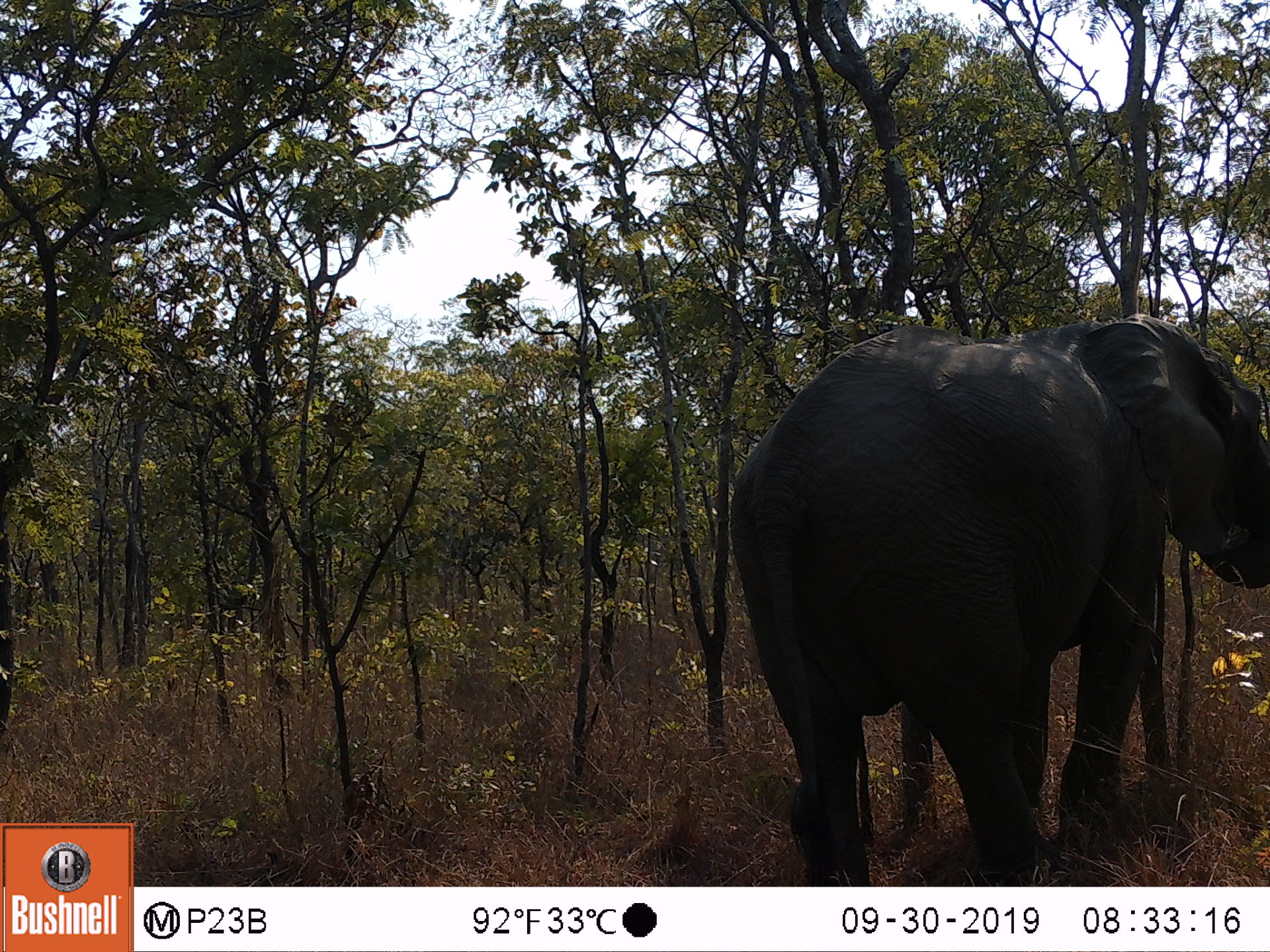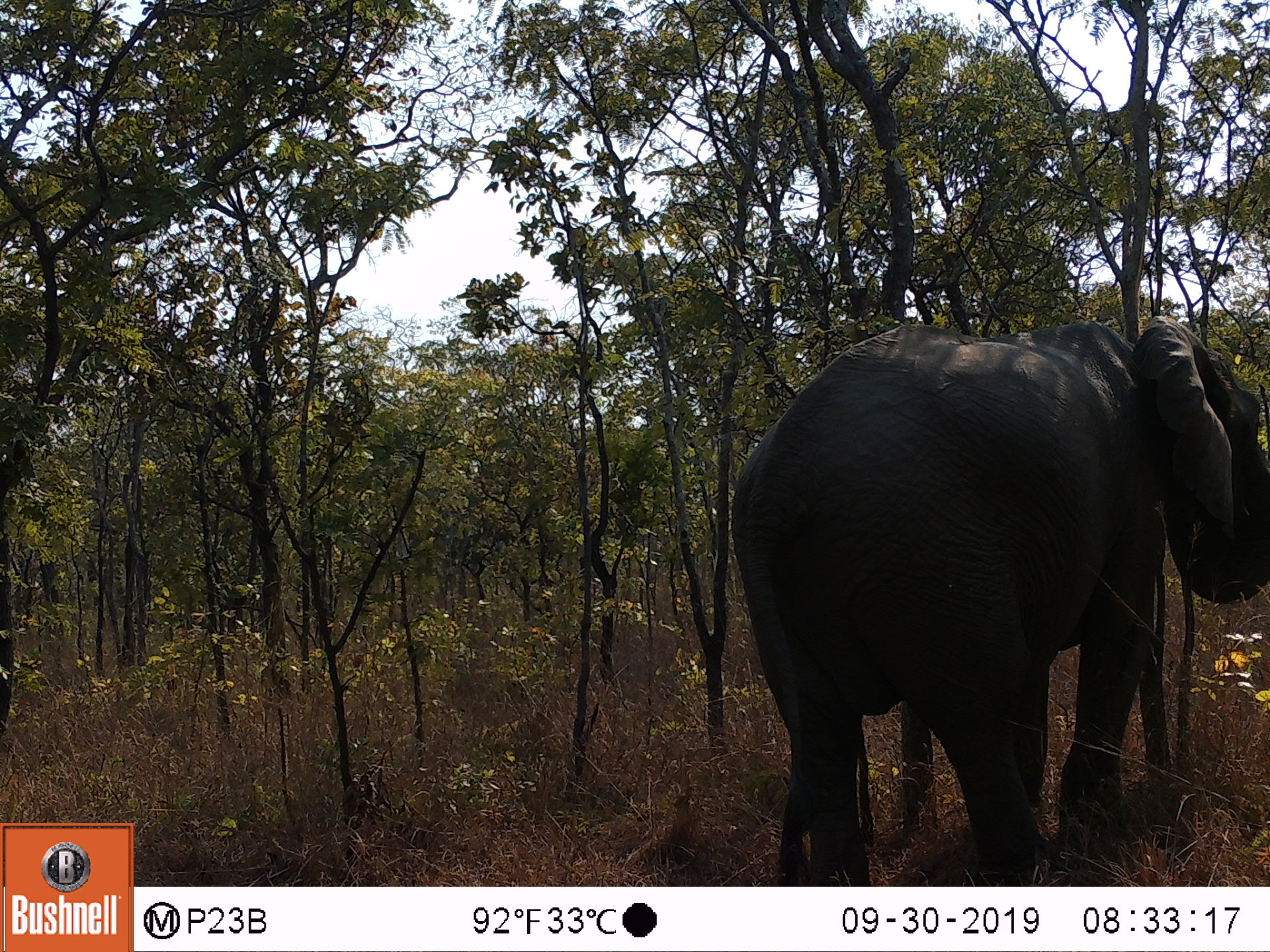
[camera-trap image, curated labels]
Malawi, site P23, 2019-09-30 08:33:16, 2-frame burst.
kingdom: Animalia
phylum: Chordata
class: Mammalia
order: Proboscidea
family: Elephantidae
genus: Loxodonta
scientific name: Loxodonta africana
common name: african savanna elephant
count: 1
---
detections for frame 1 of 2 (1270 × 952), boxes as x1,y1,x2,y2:
african savanna elephant: 725,314,1270,882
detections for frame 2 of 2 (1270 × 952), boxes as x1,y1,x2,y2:
african savanna elephant: 722,313,1270,882